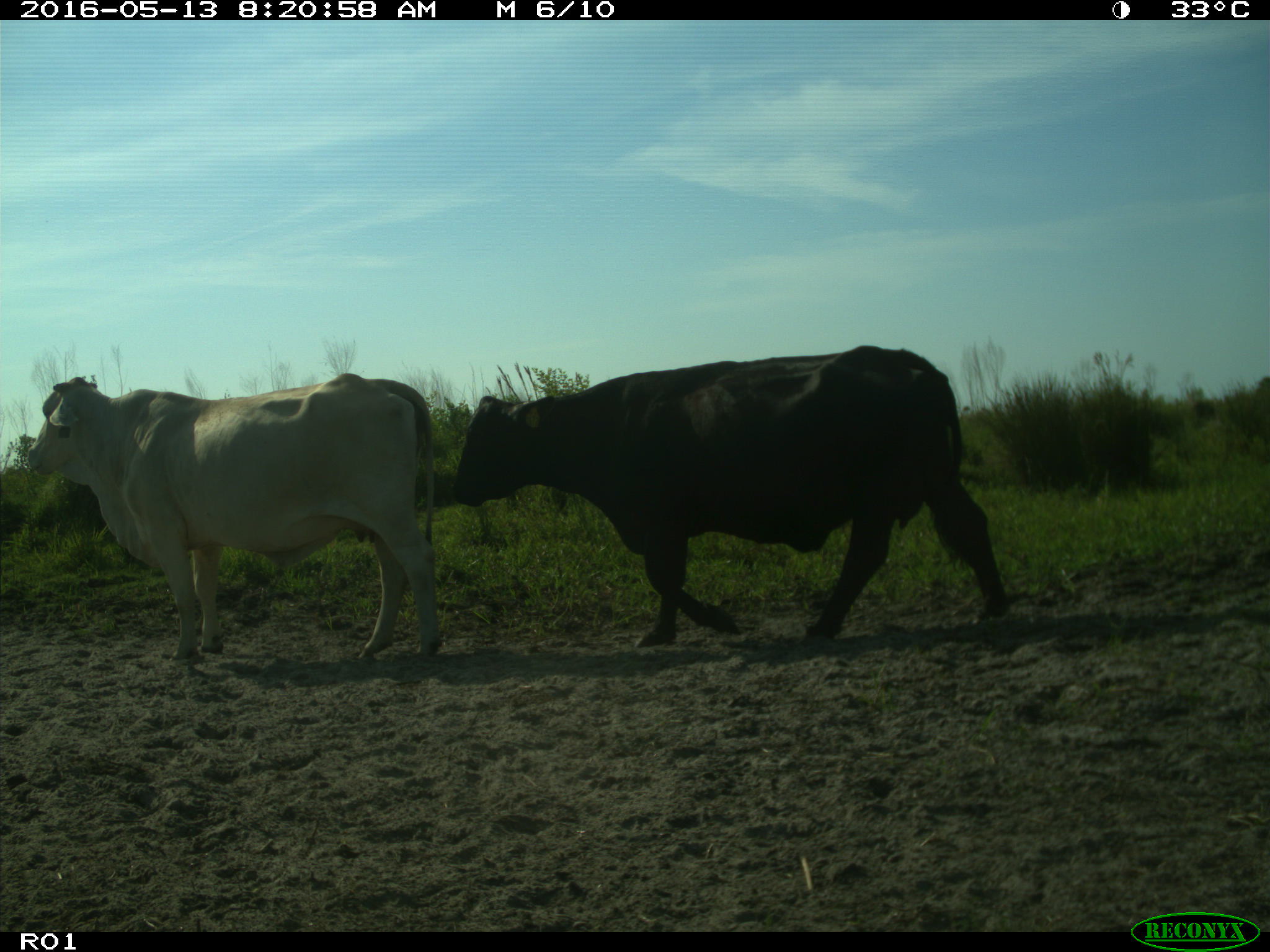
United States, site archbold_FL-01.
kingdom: Animalia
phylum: Chordata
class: Mammalia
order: Artiodactyla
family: Bovidae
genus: Bos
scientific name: Bos taurus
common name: domestic cow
Bos taurus (domestic cow).